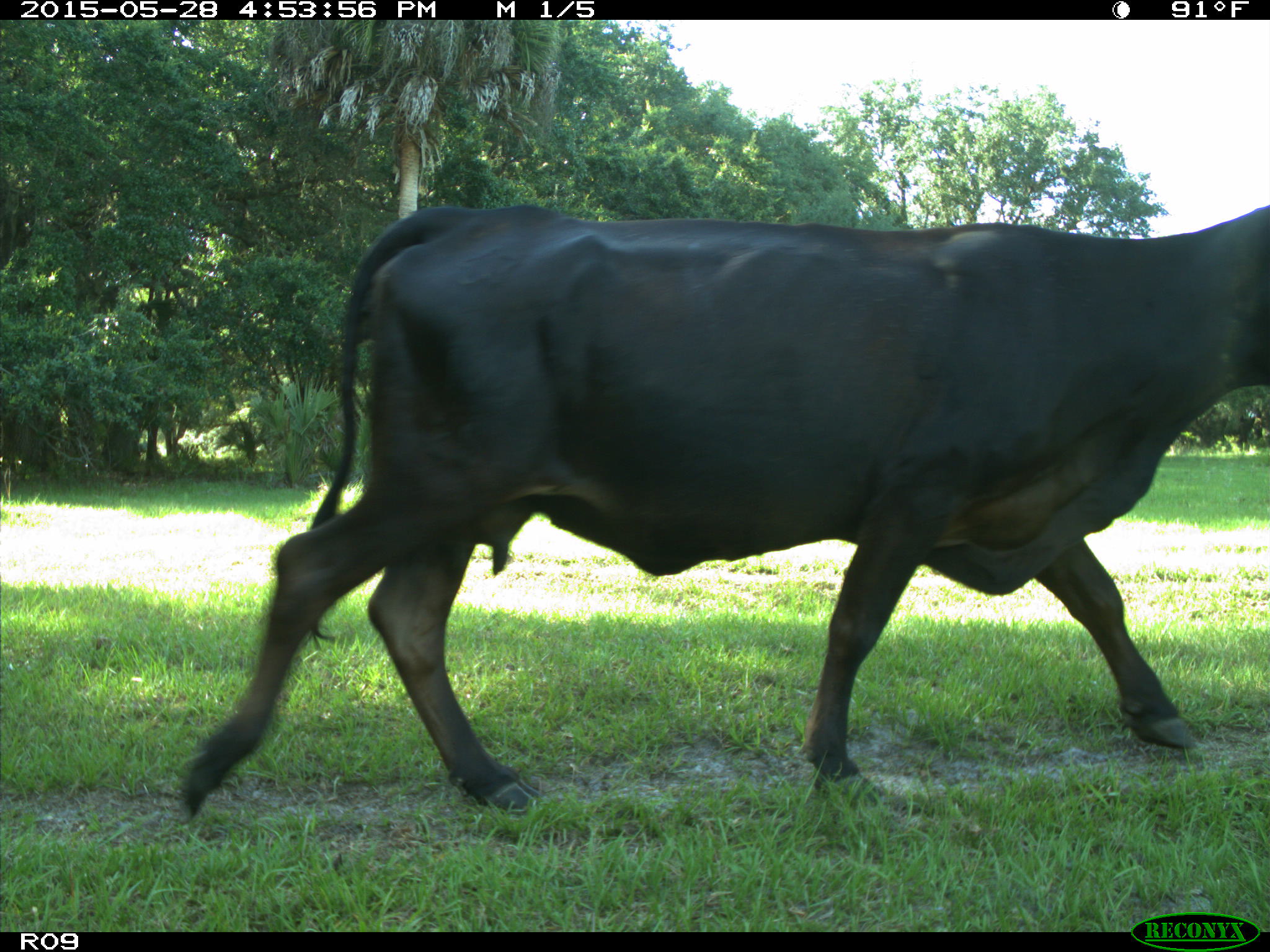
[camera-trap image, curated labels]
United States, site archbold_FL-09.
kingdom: Animalia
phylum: Chordata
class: Mammalia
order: Artiodactyla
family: Bovidae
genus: Bos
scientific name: Bos taurus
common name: domestic cow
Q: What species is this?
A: Bos taurus (domestic cow).